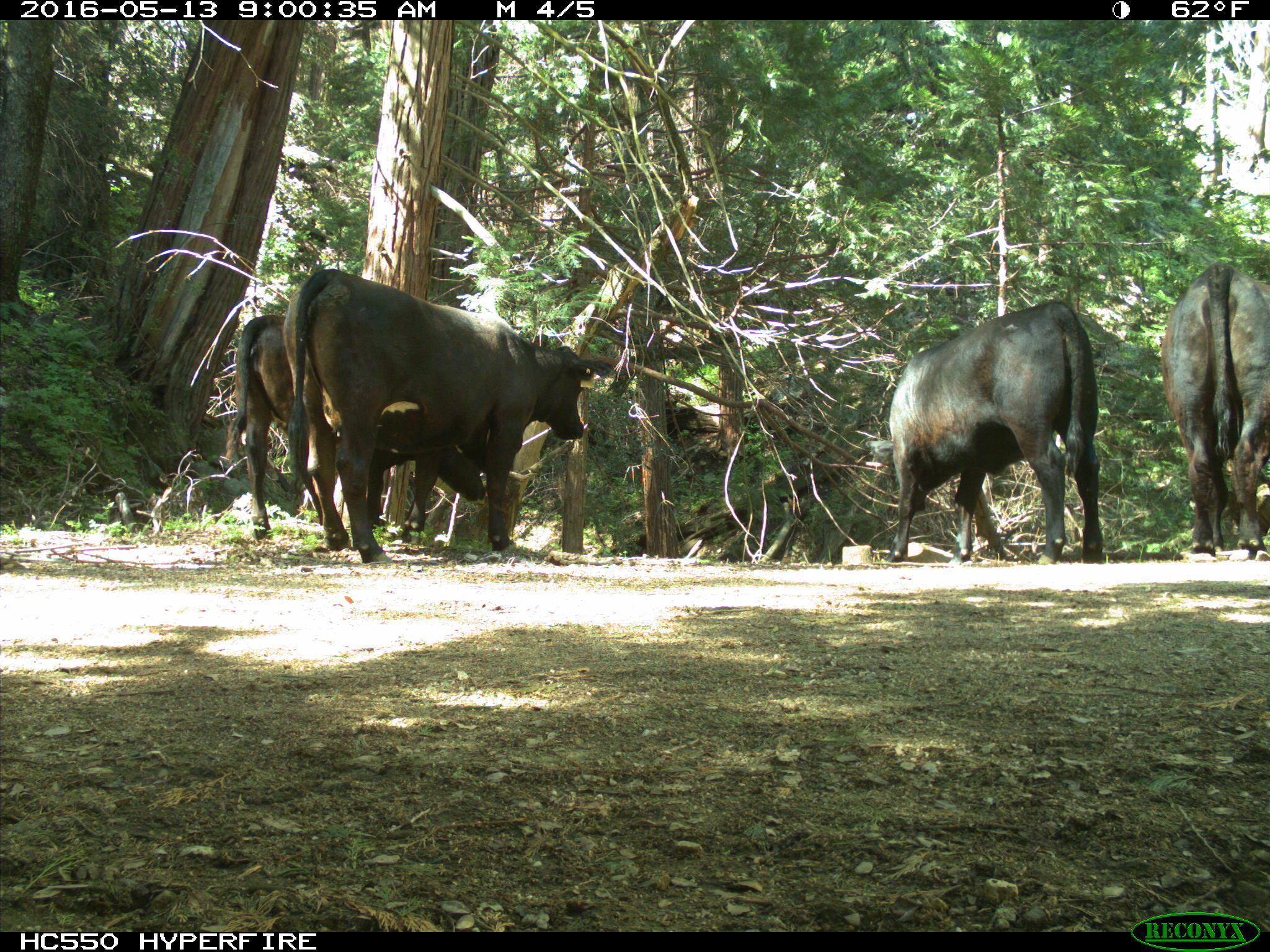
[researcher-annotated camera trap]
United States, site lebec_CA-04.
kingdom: Animalia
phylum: Chordata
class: Mammalia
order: Artiodactyla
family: Bovidae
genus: Bos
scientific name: Bos taurus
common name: domestic cow